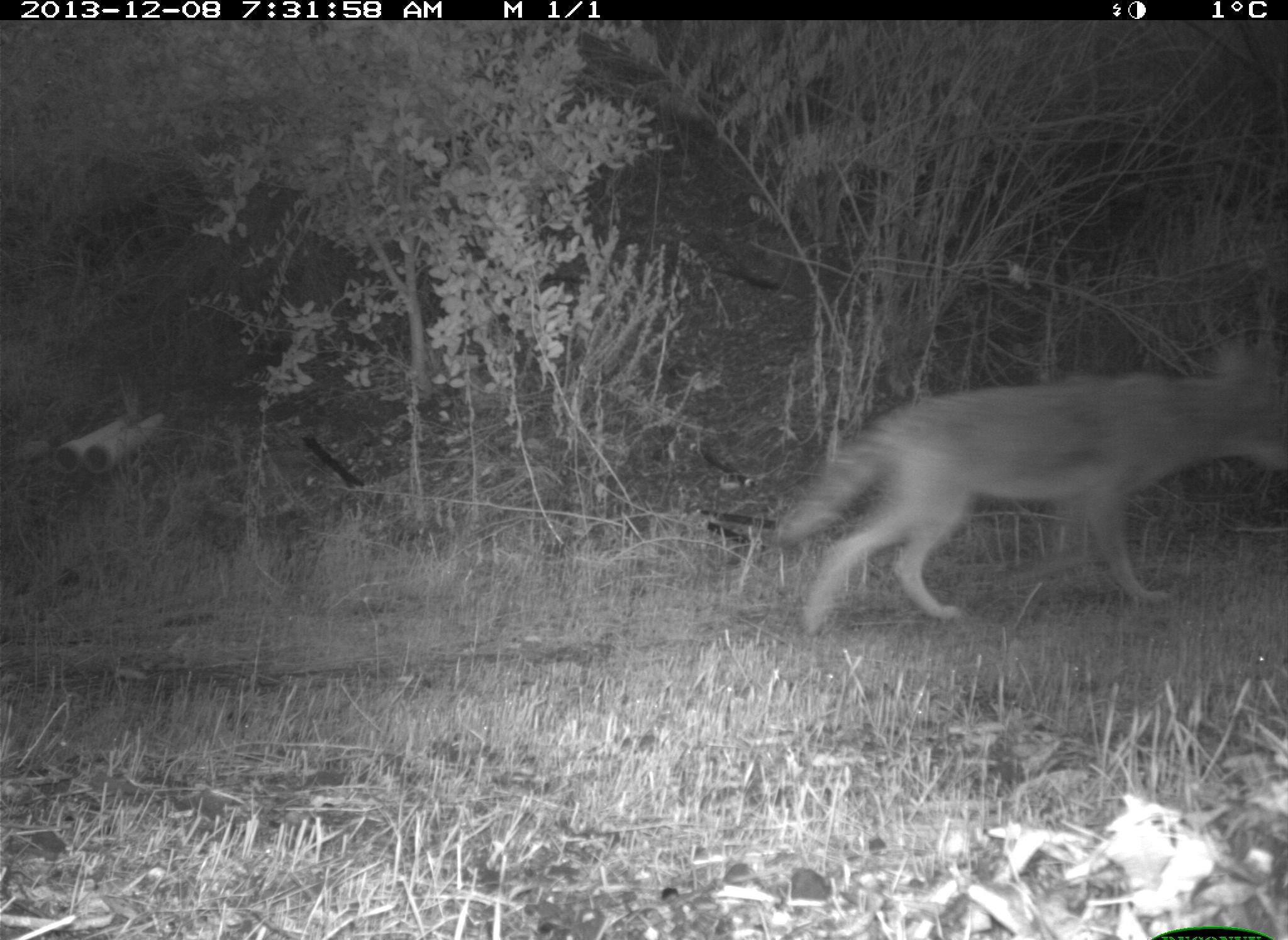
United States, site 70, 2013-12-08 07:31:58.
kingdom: Animalia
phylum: Chordata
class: Mammalia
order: Carnivora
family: Canidae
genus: Canis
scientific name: Canis latrans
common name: coyote